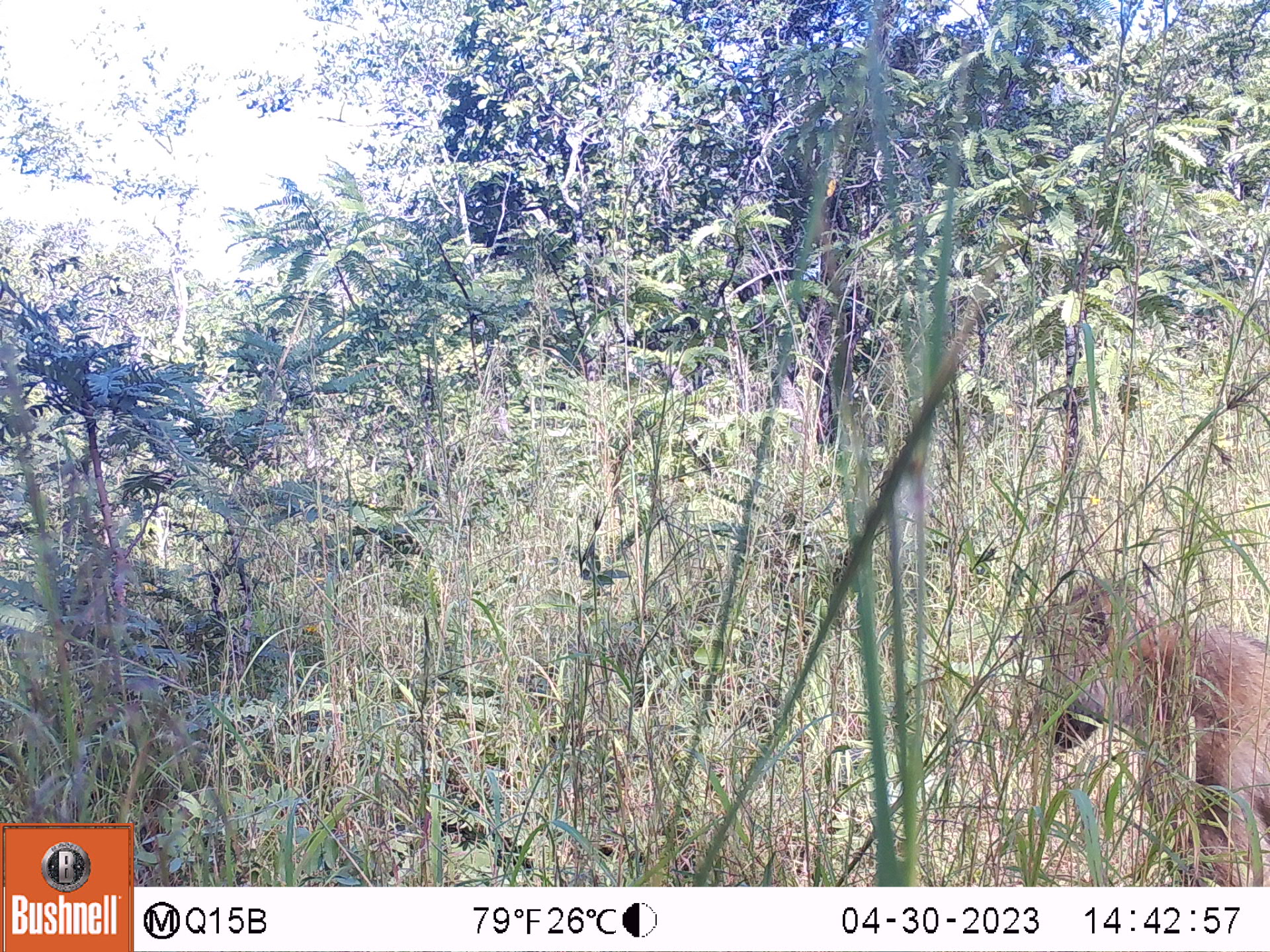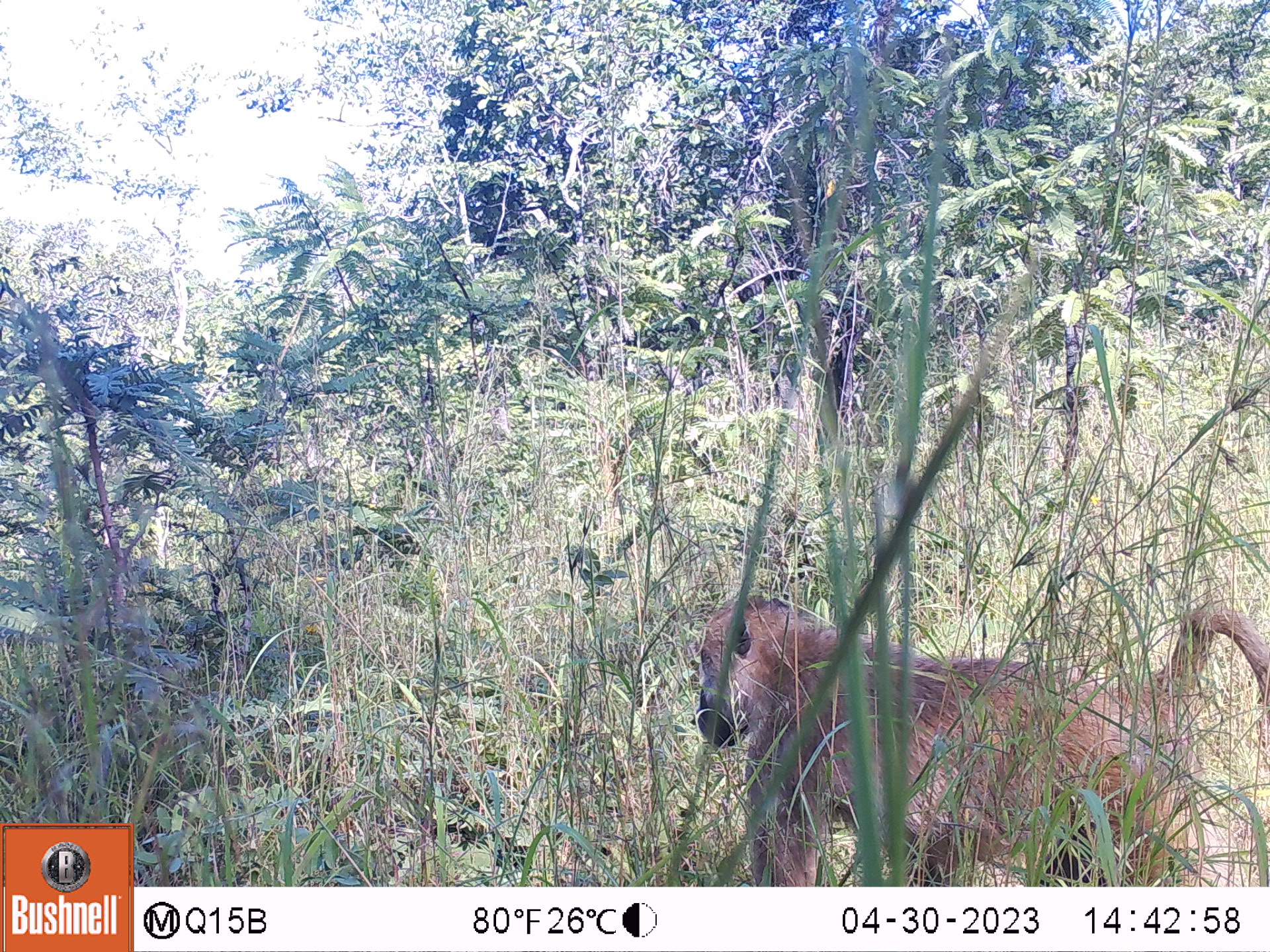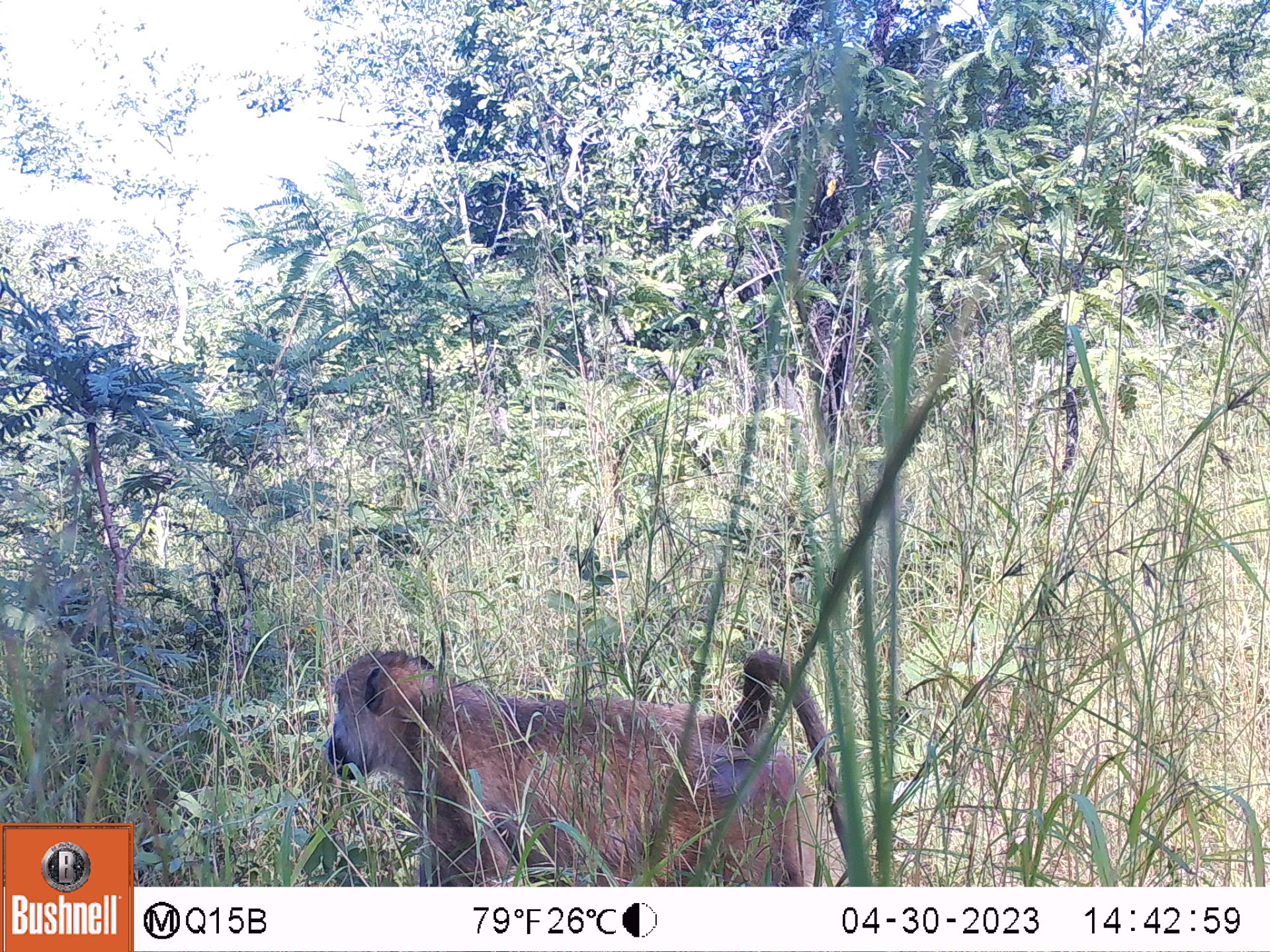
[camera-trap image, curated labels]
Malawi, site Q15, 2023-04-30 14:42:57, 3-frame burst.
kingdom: Animalia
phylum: Chordata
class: Mammalia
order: Primates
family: Cercopithecidae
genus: Papio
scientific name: Papio cynocephalus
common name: yellow baboon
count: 1